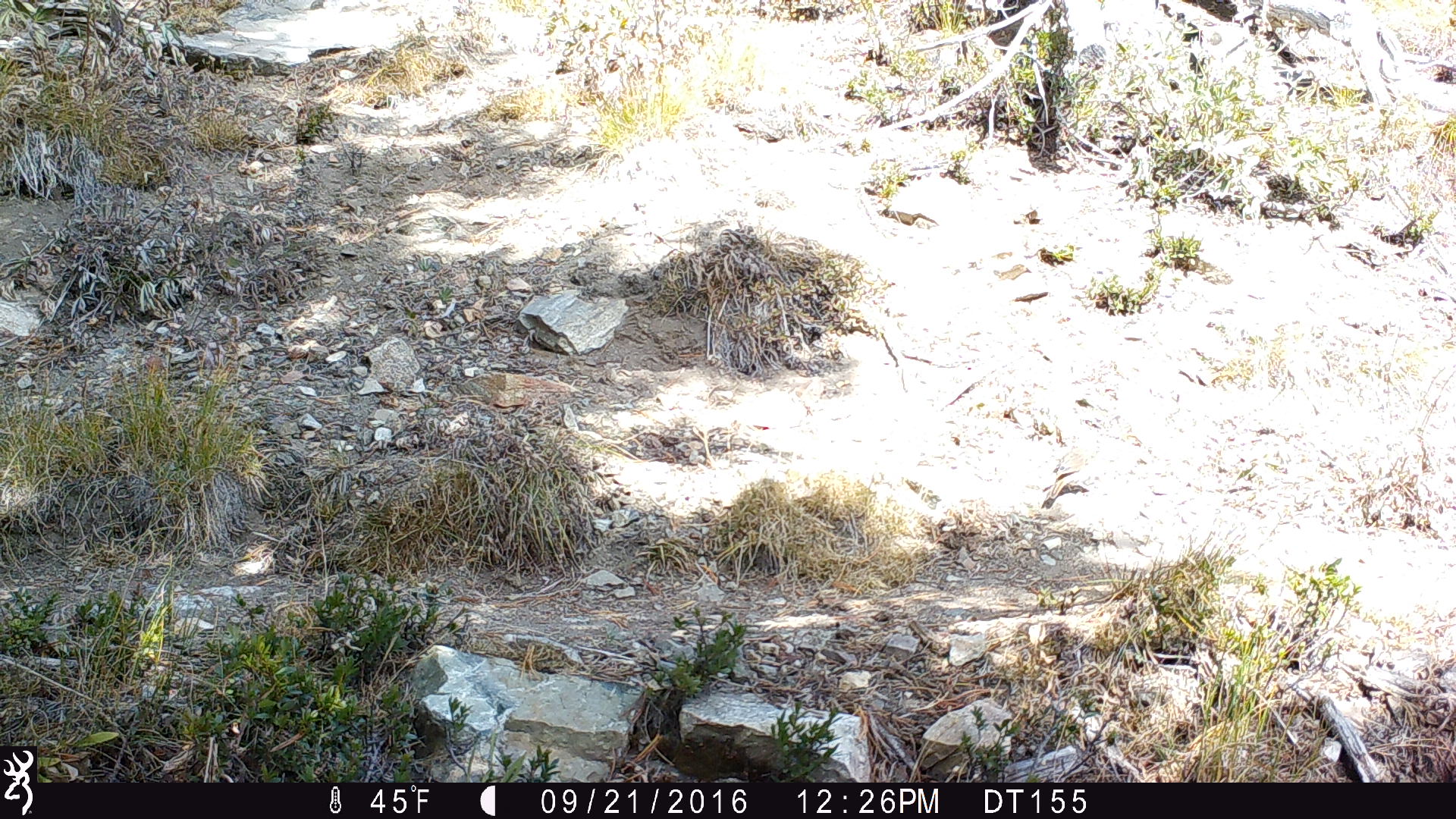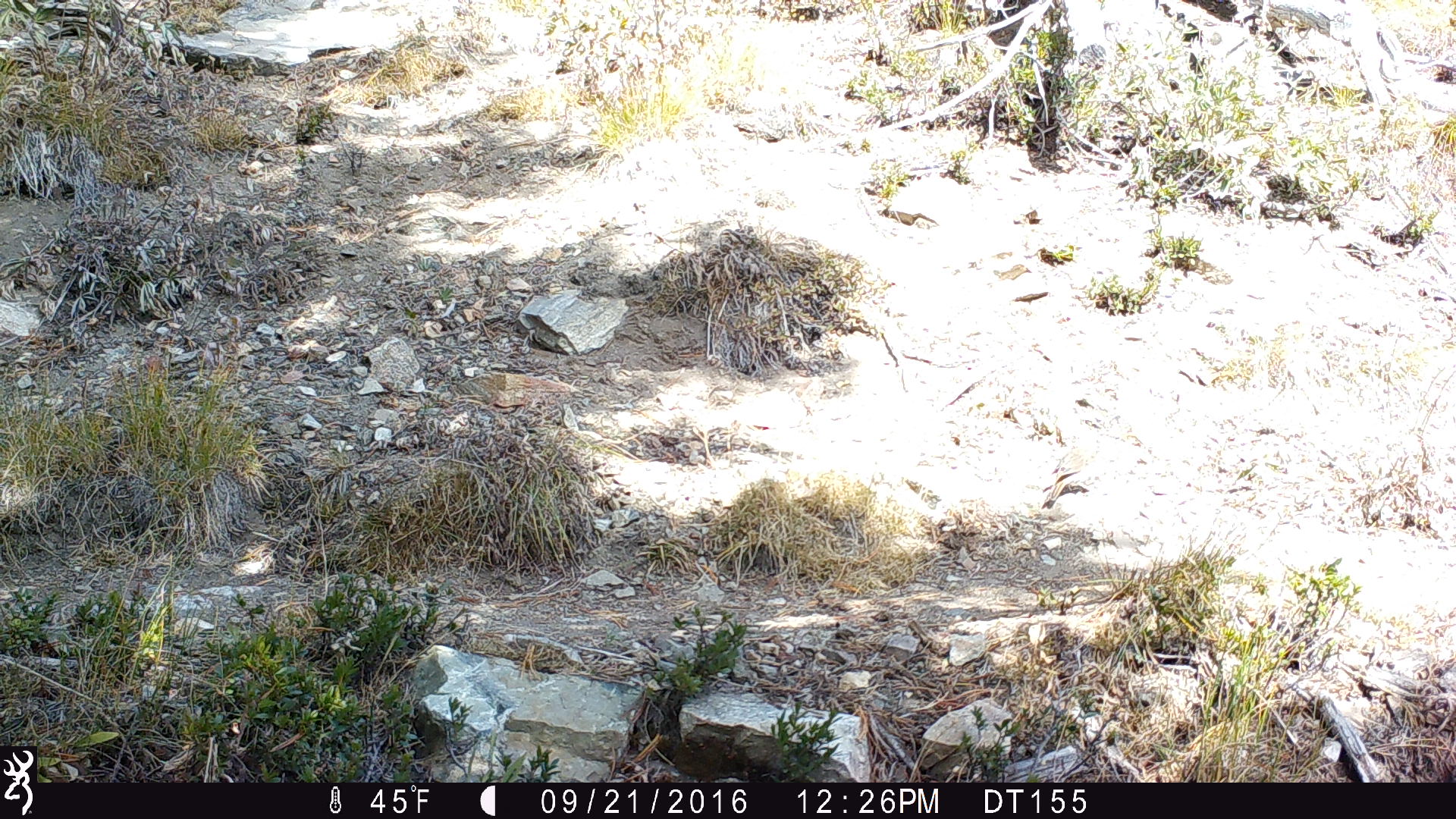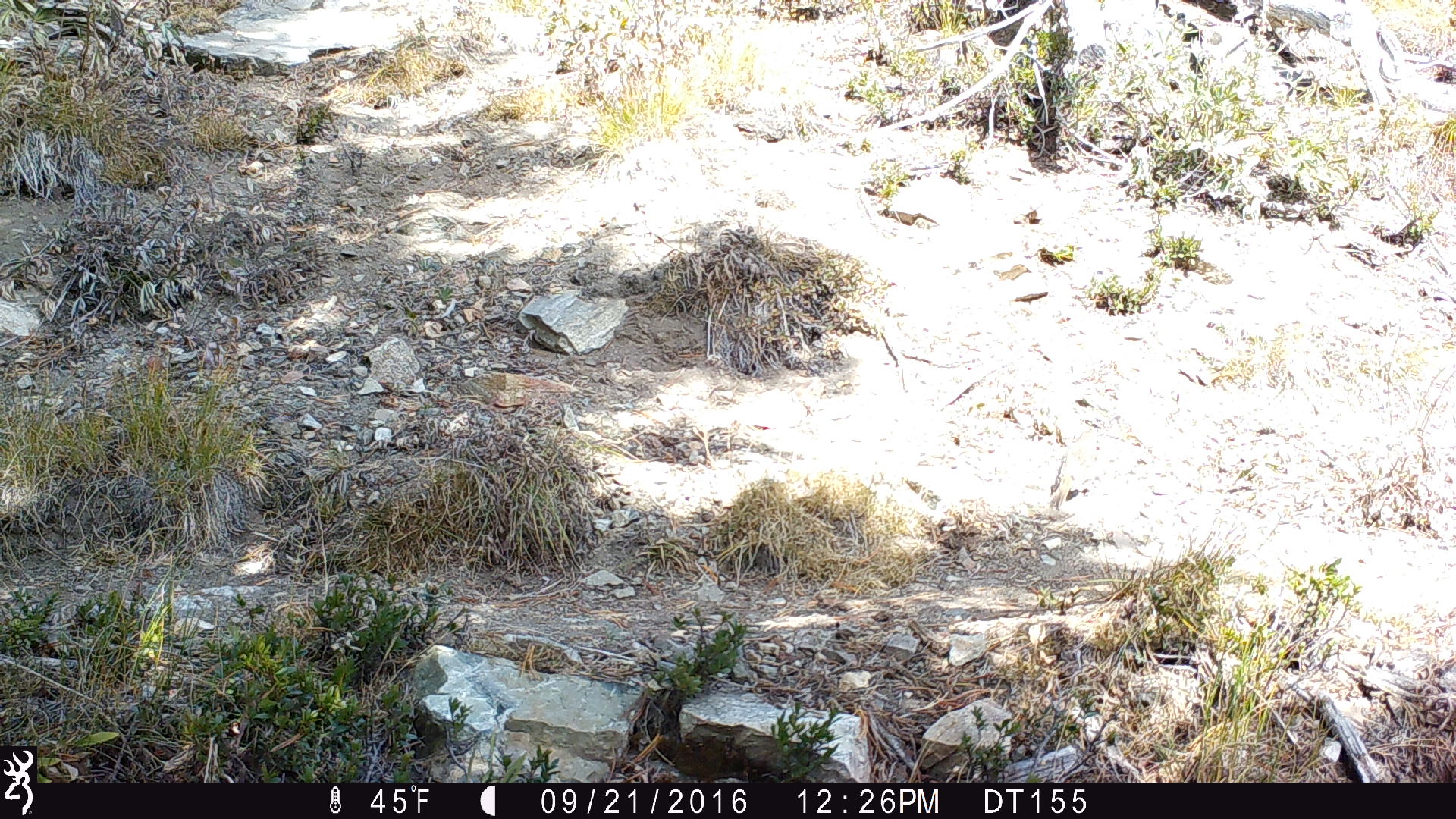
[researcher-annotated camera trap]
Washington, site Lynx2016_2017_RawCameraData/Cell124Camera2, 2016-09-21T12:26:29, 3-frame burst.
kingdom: Animalia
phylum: Chordata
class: Aves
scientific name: Aves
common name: birds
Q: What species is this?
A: Aves (birds).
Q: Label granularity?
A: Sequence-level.